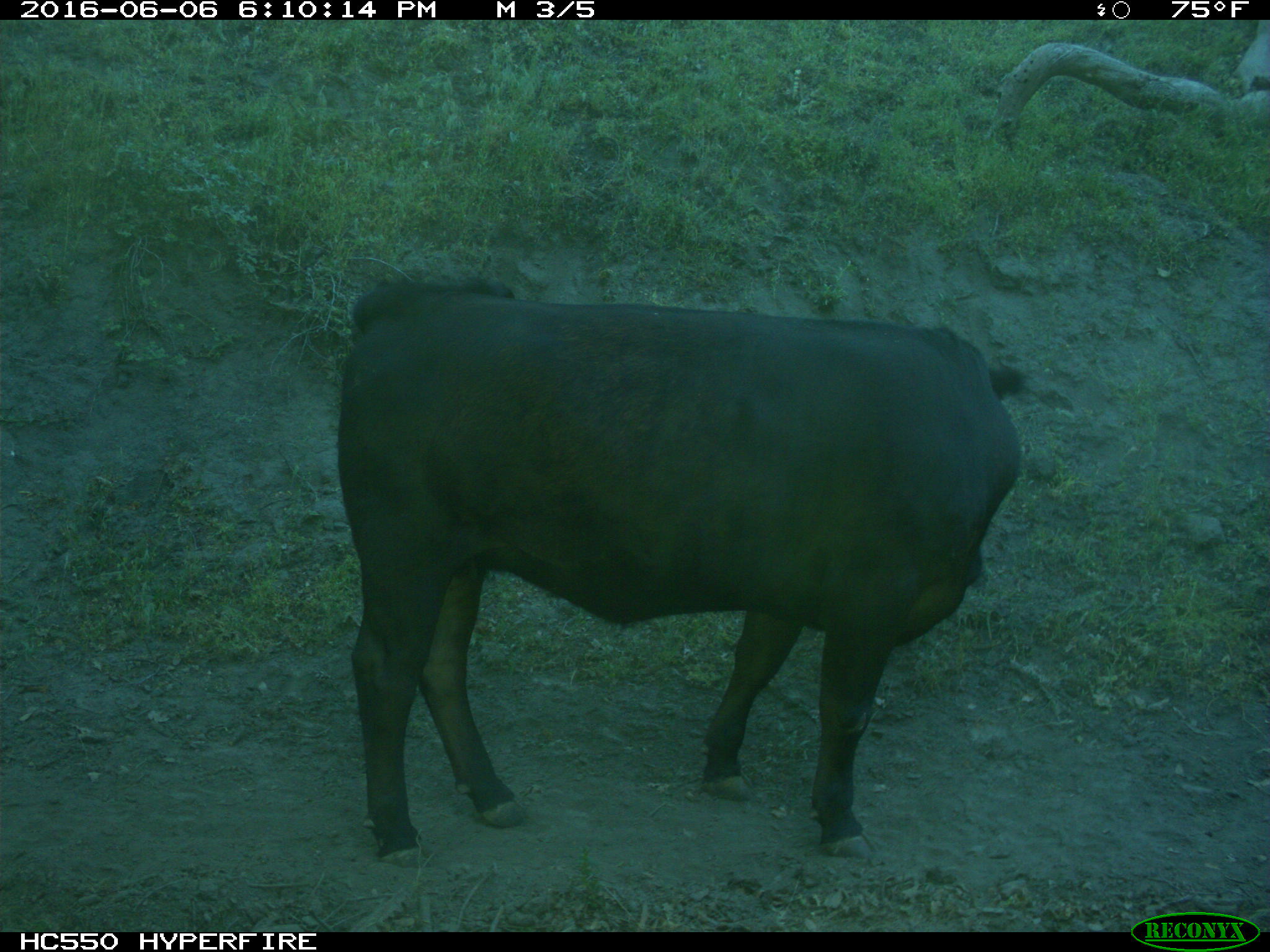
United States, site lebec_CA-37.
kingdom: Animalia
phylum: Chordata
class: Mammalia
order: Artiodactyla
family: Bovidae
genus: Bos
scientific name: Bos taurus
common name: domestic cow